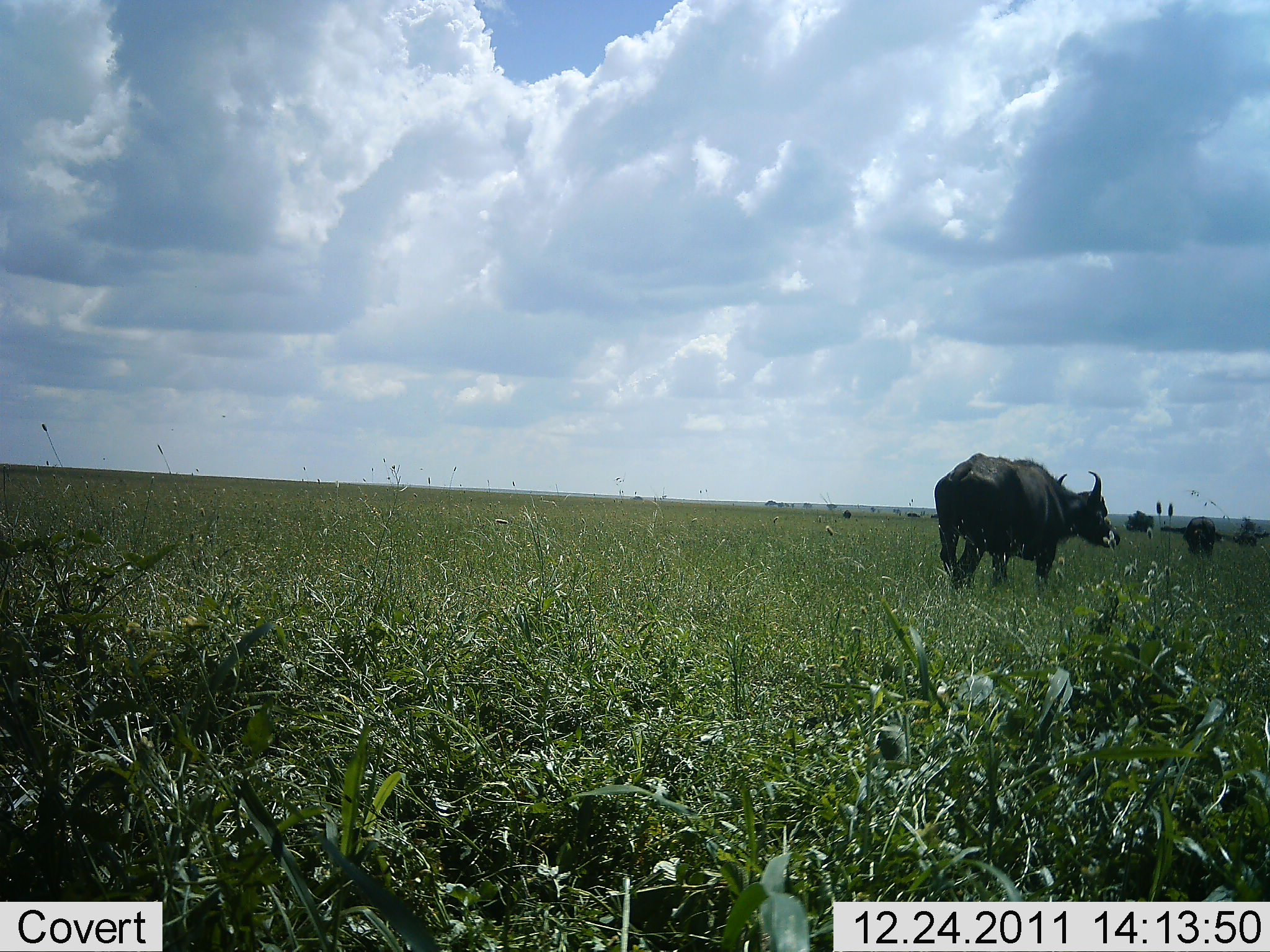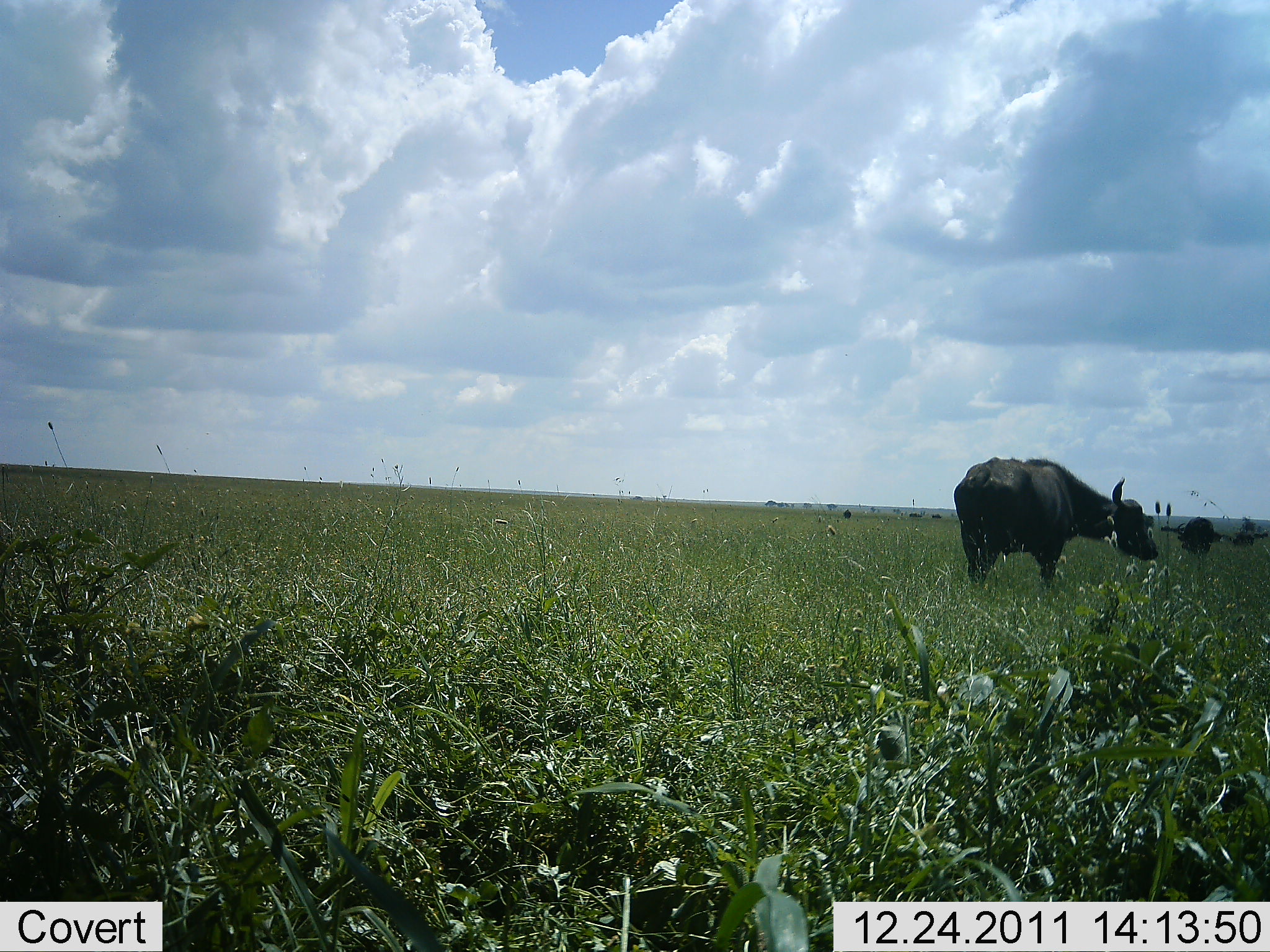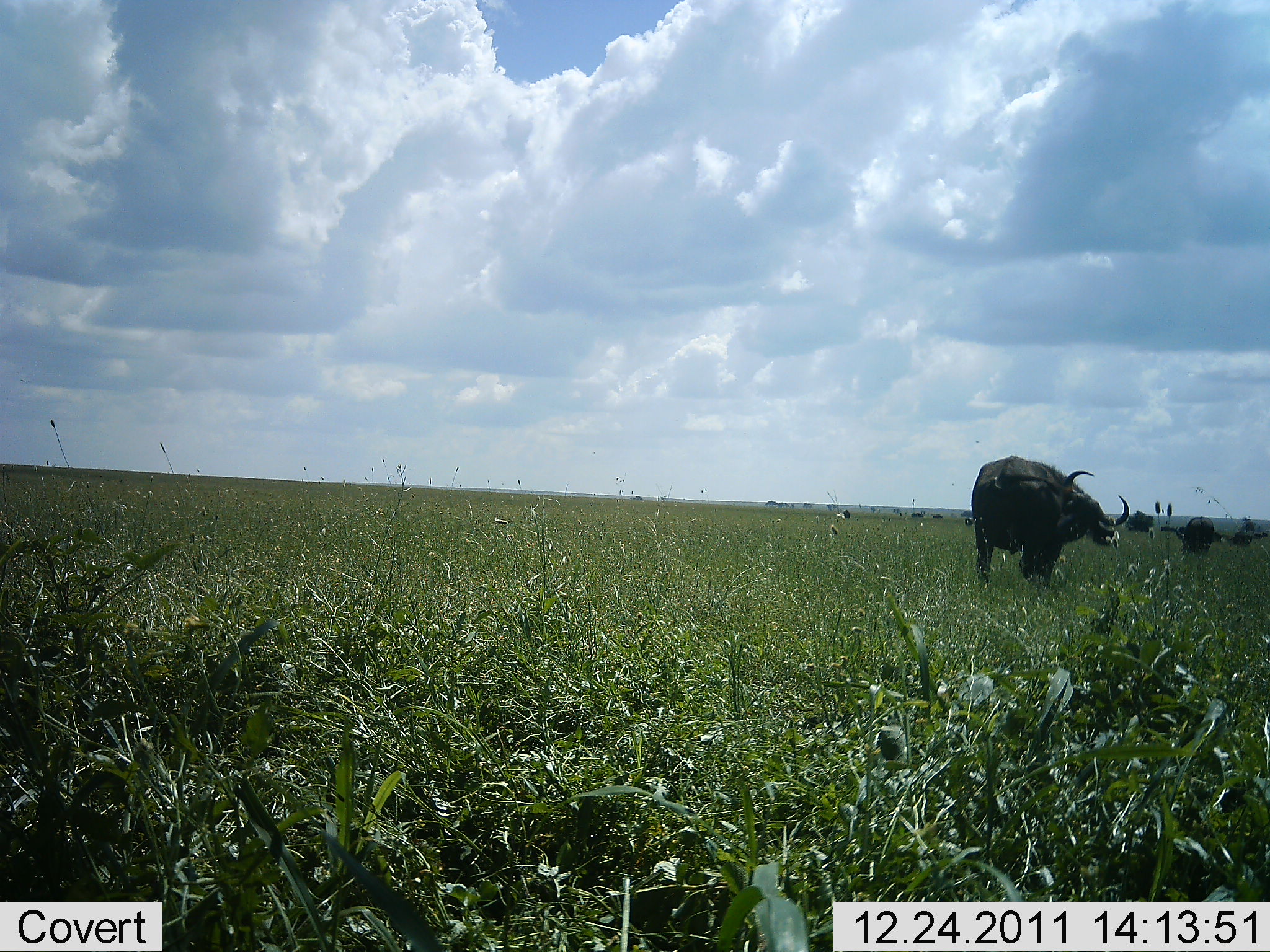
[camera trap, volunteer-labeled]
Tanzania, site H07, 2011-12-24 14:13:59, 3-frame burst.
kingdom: Animalia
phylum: Chordata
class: Mammalia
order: Artiodactyla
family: Bovidae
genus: Syncerus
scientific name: Syncerus caffer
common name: cape buffalo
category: buffalo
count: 3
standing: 43%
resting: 0%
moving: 86%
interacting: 0%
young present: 0%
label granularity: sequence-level